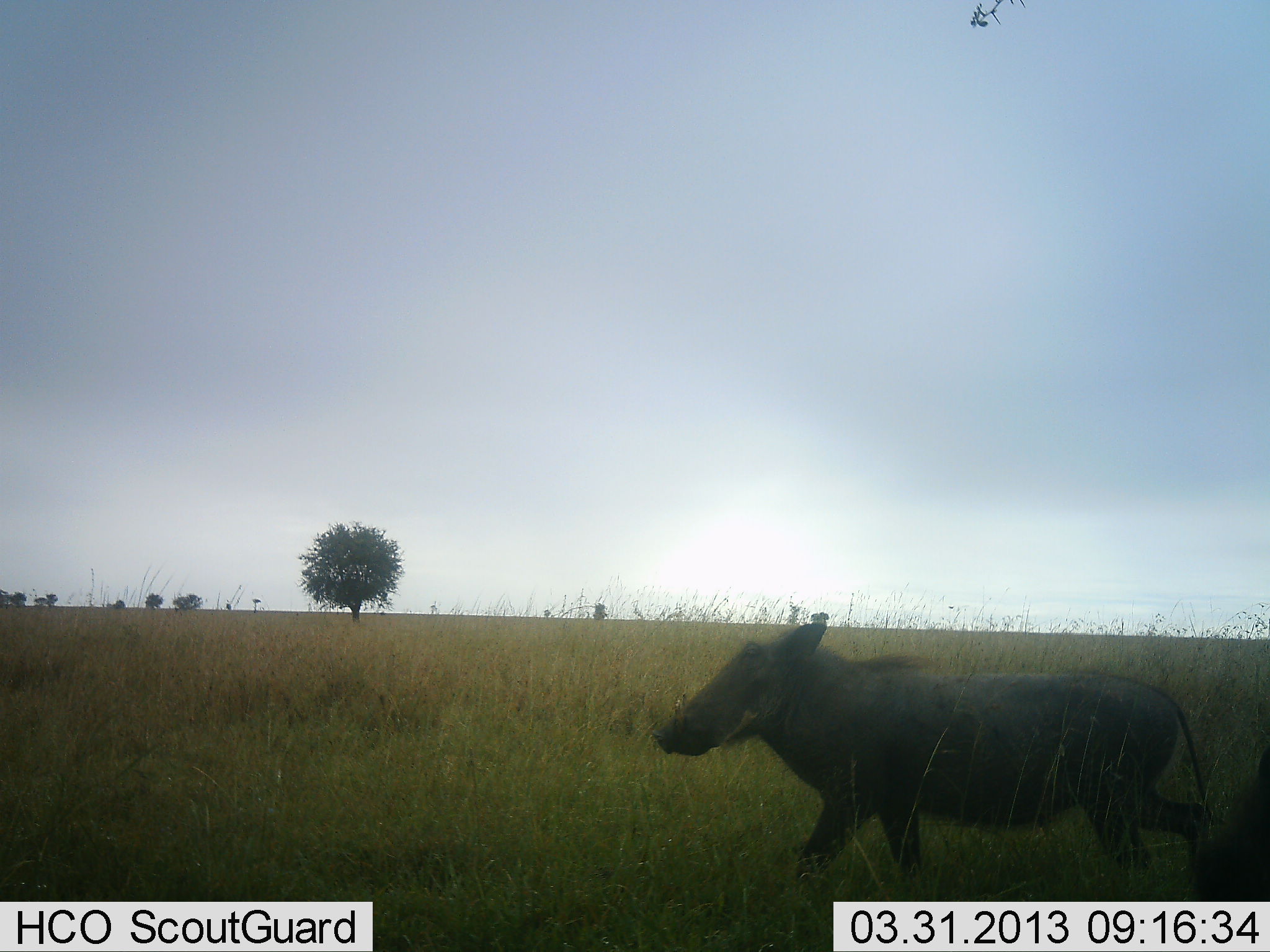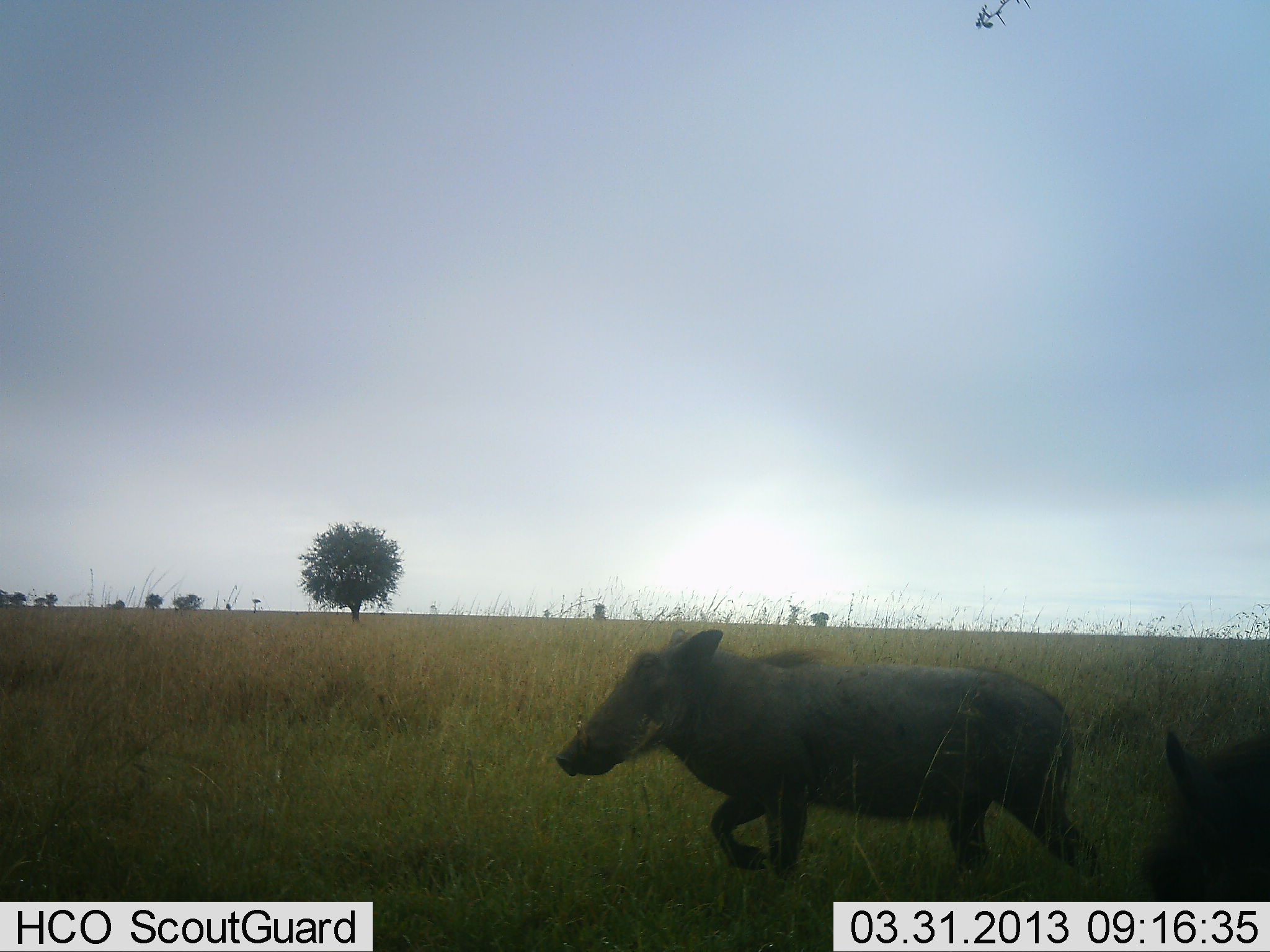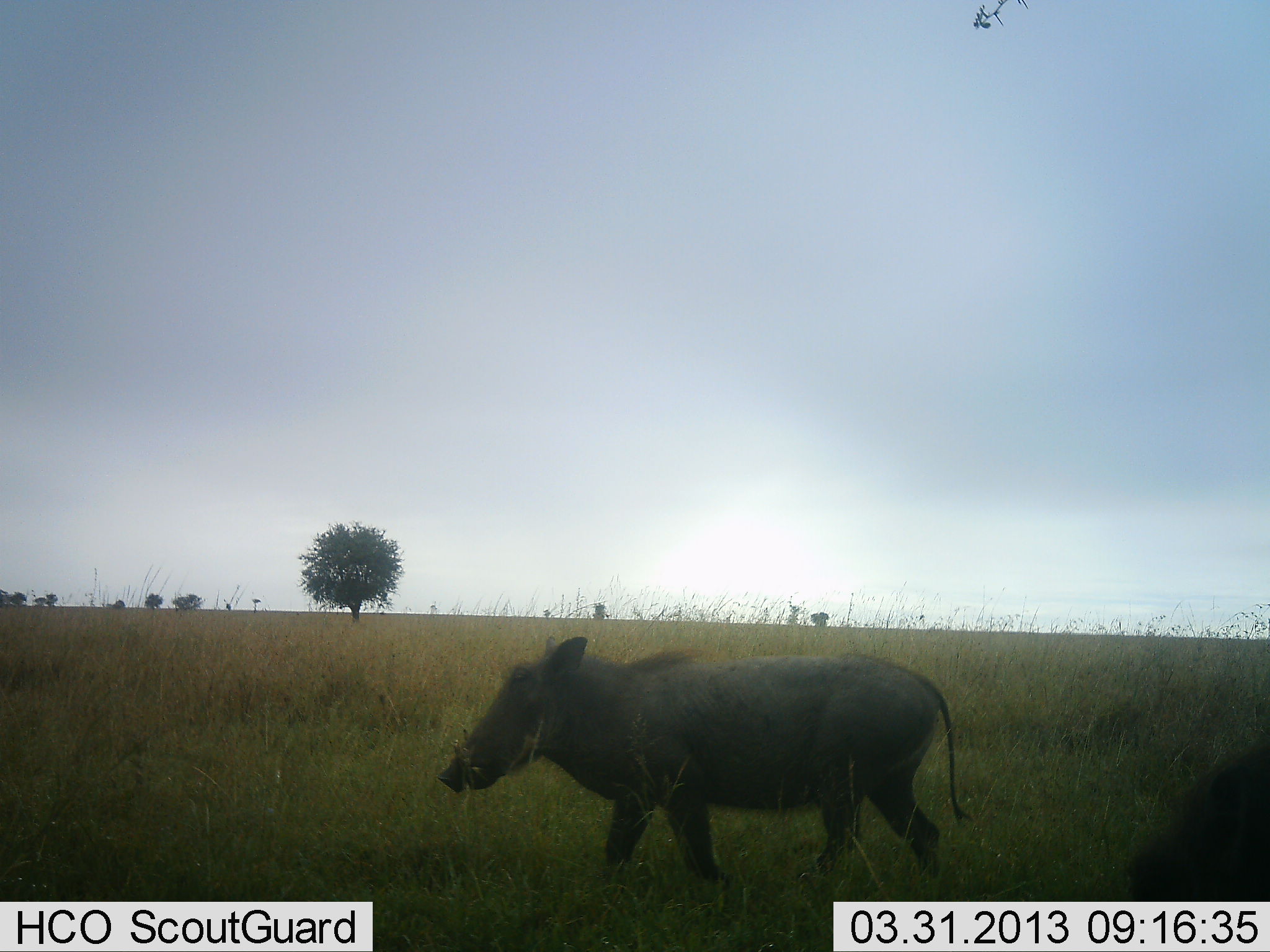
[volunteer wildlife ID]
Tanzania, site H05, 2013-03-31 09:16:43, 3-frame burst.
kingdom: Animalia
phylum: Chordata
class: Mammalia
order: Artiodactyla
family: Suidae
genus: Phacochoerus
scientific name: Phacochoerus africanus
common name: warthog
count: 2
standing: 7%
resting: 0%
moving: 100%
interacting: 0%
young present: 3%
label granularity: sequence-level